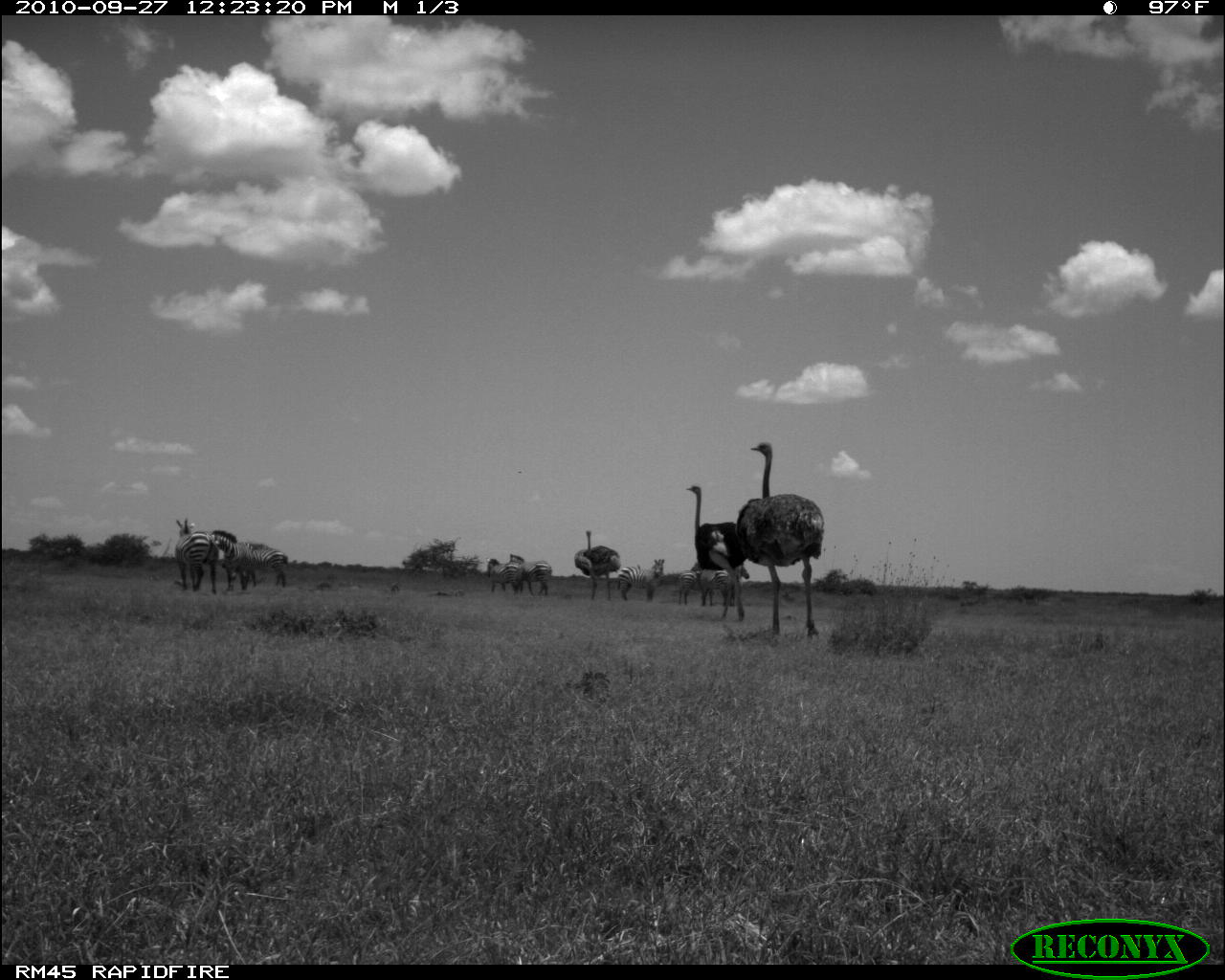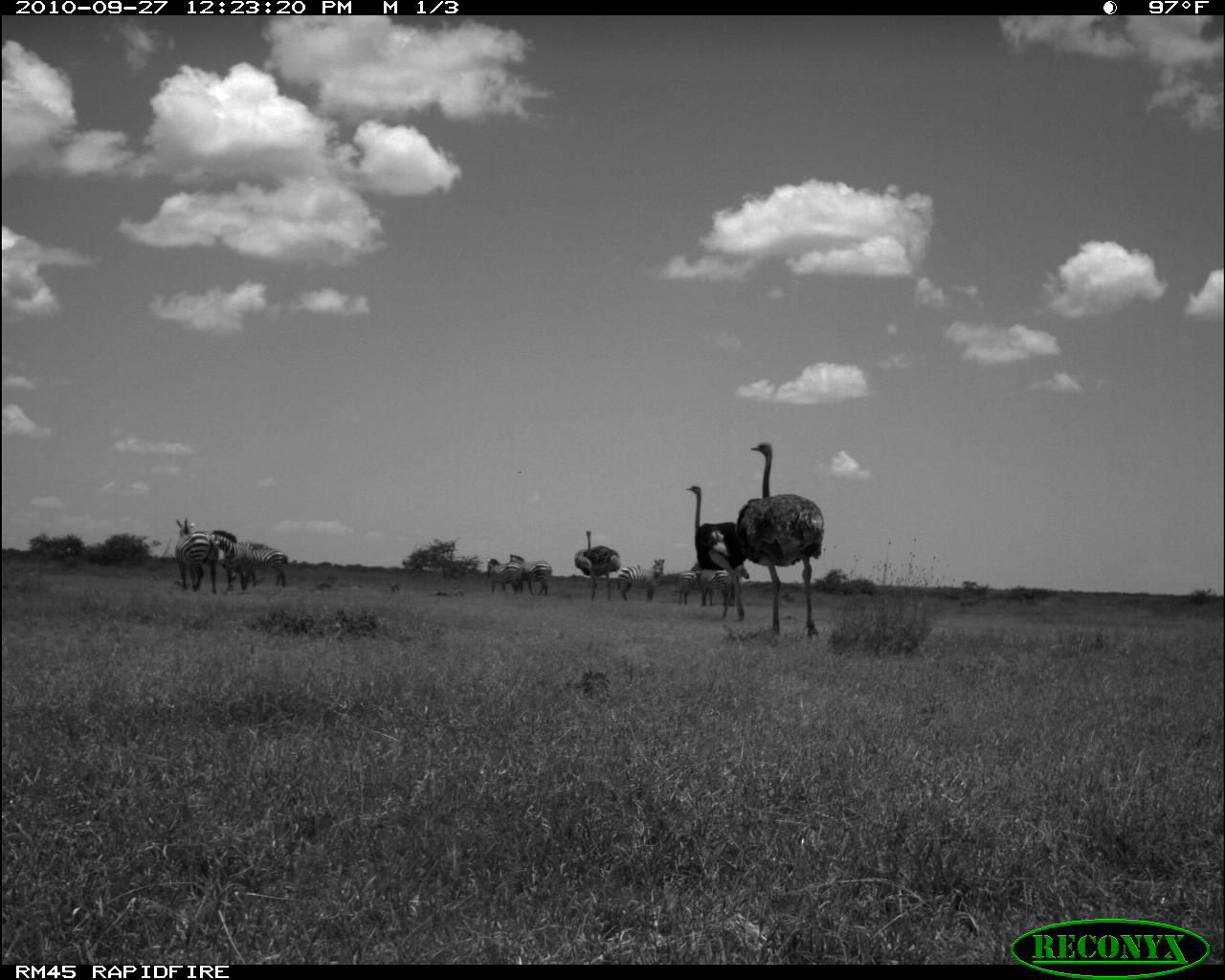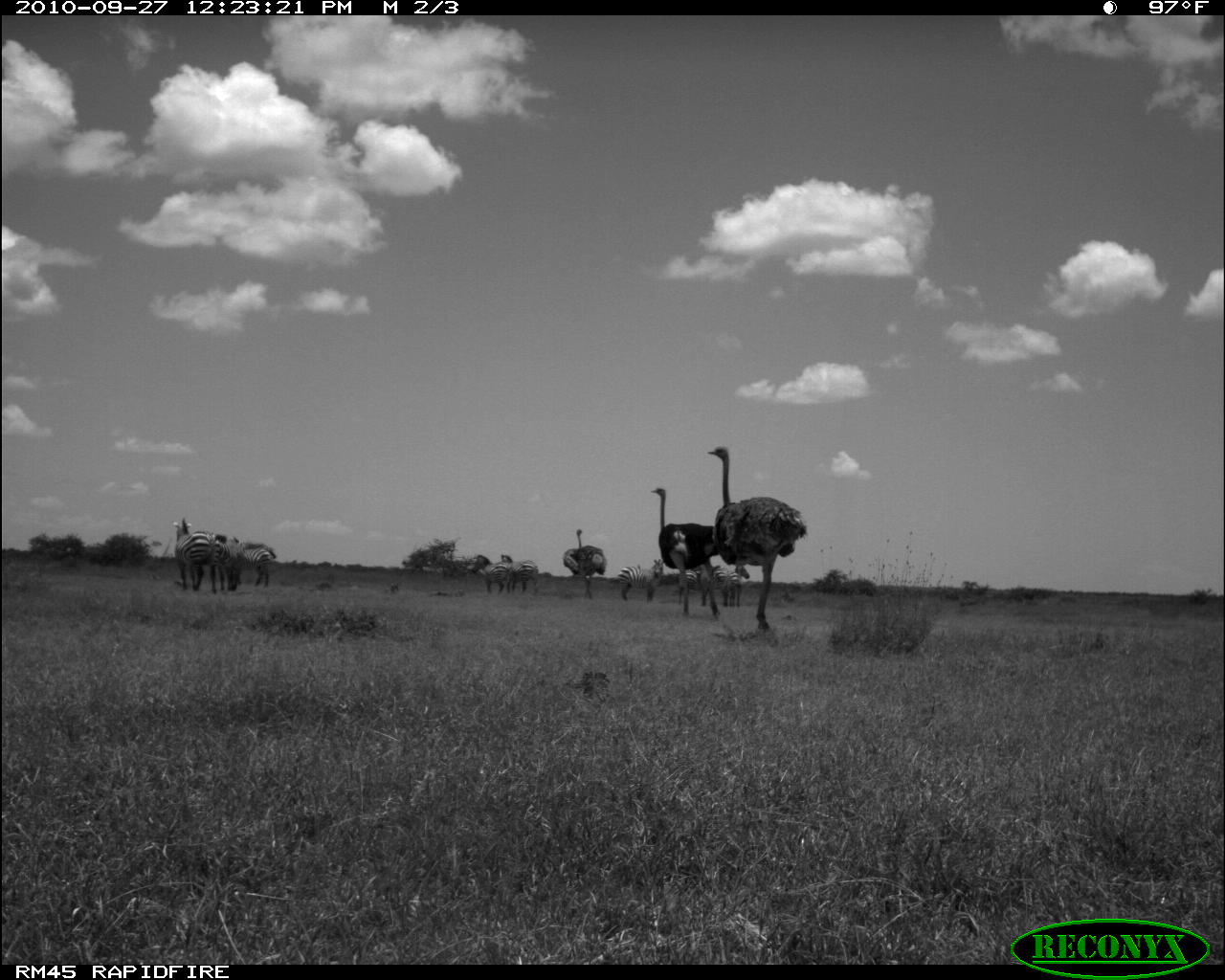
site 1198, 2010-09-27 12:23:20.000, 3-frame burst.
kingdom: Animalia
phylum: Chordata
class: Mammalia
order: Perissodactyla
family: Equidae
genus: Equus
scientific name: Equus quagga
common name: plains zebra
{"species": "Equus quagga (plains zebra)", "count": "10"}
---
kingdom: Animalia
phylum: Chordata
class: Aves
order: Struthioniformes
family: Struthionidae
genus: Struthio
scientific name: Struthio camelus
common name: common ostrich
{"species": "Struthio camelus (common ostrich)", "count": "3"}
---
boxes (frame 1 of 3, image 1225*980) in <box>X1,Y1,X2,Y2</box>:
equus quagga: <box>736,441,825,641</box>; <box>686,485,747,622</box>; <box>174,517,219,595</box>; <box>574,530,621,601</box>; <box>221,542,288,588</box>; <box>210,529,254,591</box>; <box>701,562,751,606</box>; <box>617,557,666,601</box>; <box>508,553,552,597</box>; <box>691,563,732,606</box>; <box>486,557,524,596</box>; <box>678,570,697,605</box>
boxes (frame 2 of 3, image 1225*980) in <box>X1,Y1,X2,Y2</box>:
struthio camelus: <box>735,441,823,638</box>; <box>686,485,749,620</box>; <box>573,530,622,602</box>; <box>174,517,219,595</box>; <box>209,529,257,592</box>; <box>223,542,289,587</box>; <box>616,558,665,603</box>; <box>507,553,553,596</box>; <box>710,565,751,606</box>; <box>691,569,735,606</box>; <box>485,558,524,595</box>; <box>677,561,702,606</box>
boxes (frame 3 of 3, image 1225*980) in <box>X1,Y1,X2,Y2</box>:
equus quagga: <box>706,446,809,630</box>; <box>649,487,720,618</box>; <box>170,516,220,595</box>; <box>562,528,607,601</box>; <box>615,557,664,604</box>; <box>210,533,245,592</box>; <box>237,542,278,588</box>; <box>472,554,513,595</box>; <box>499,554,540,595</box>; <box>724,565,751,607</box>; <box>677,568,702,606</box>; <box>710,564,726,607</box>